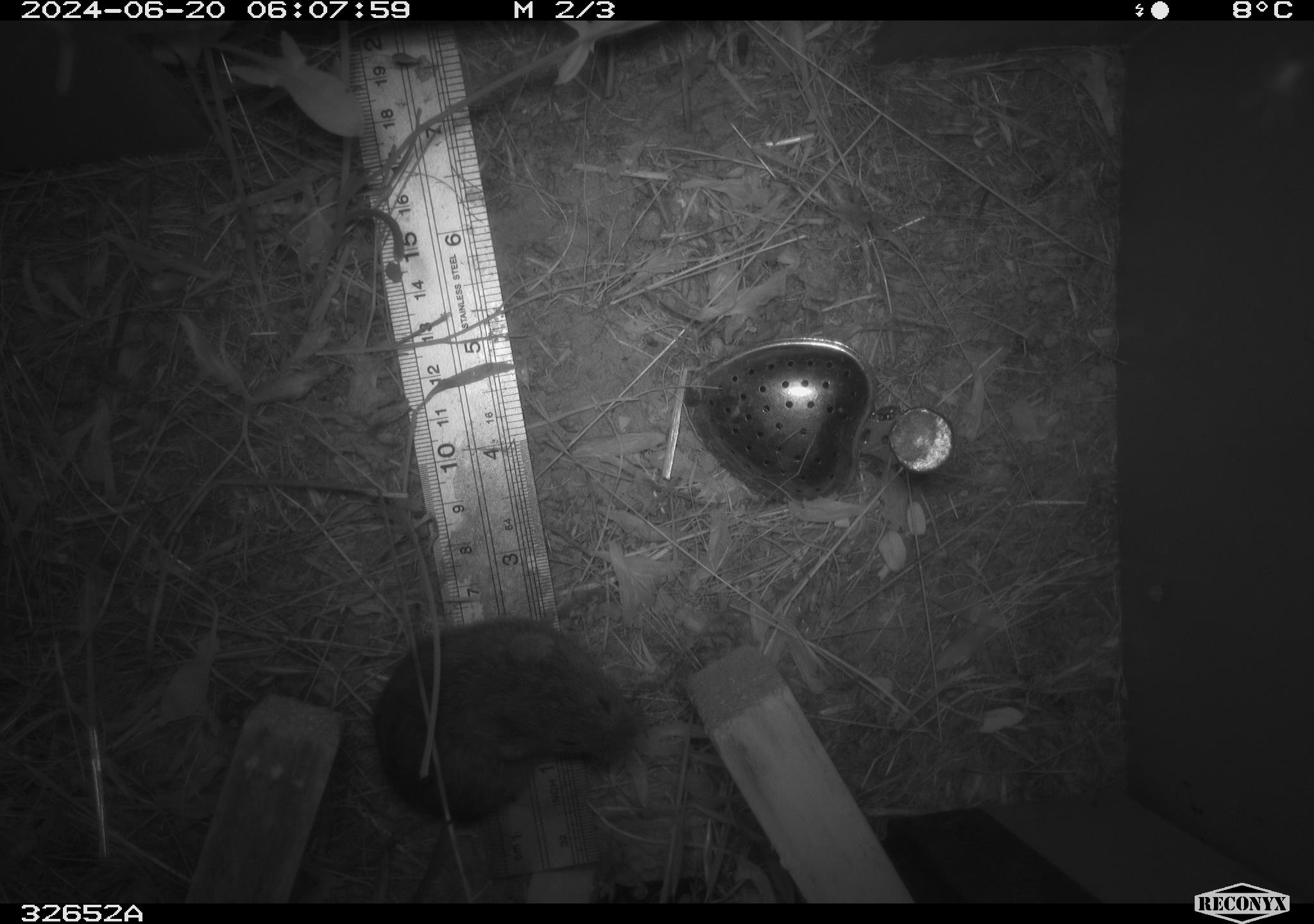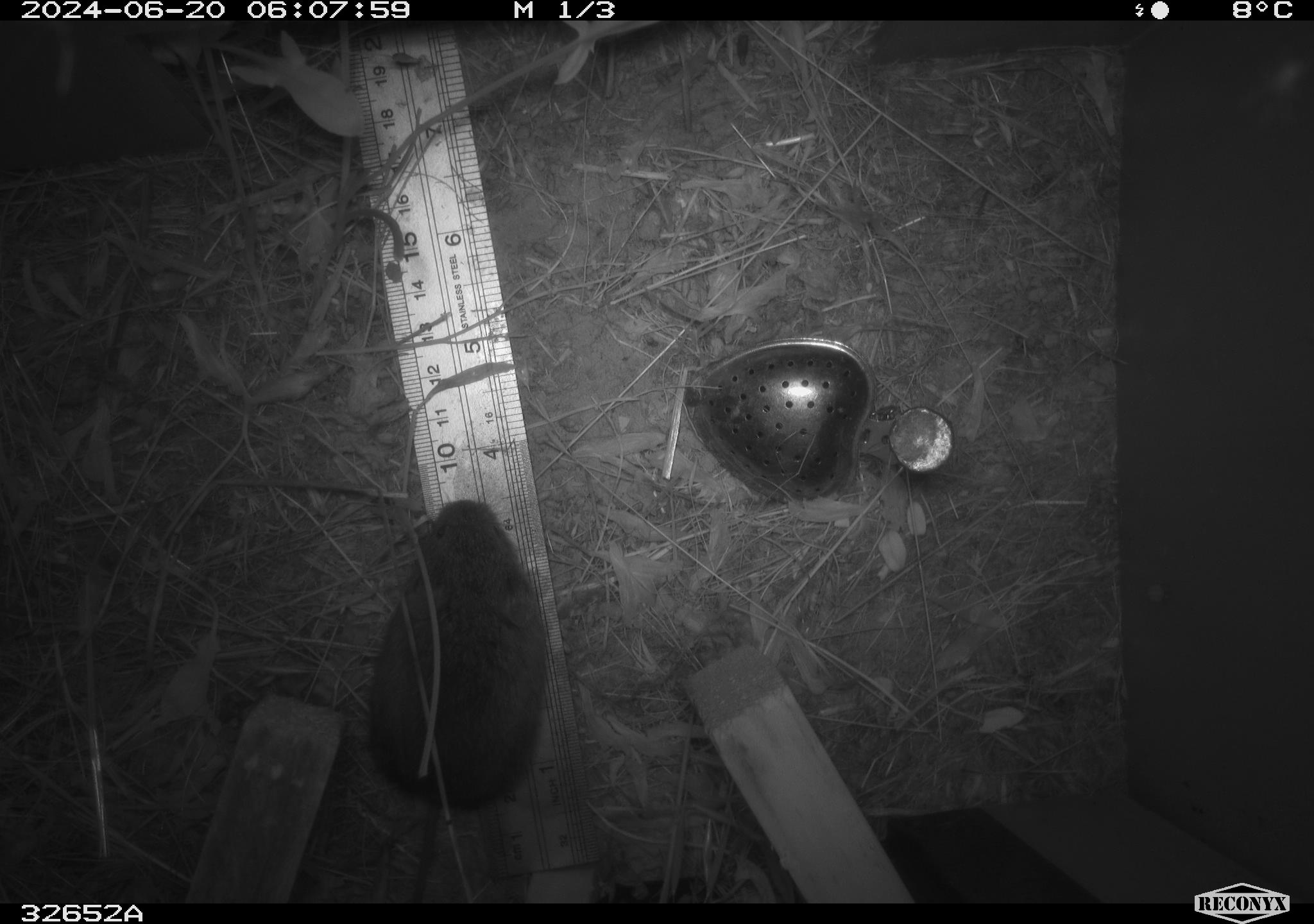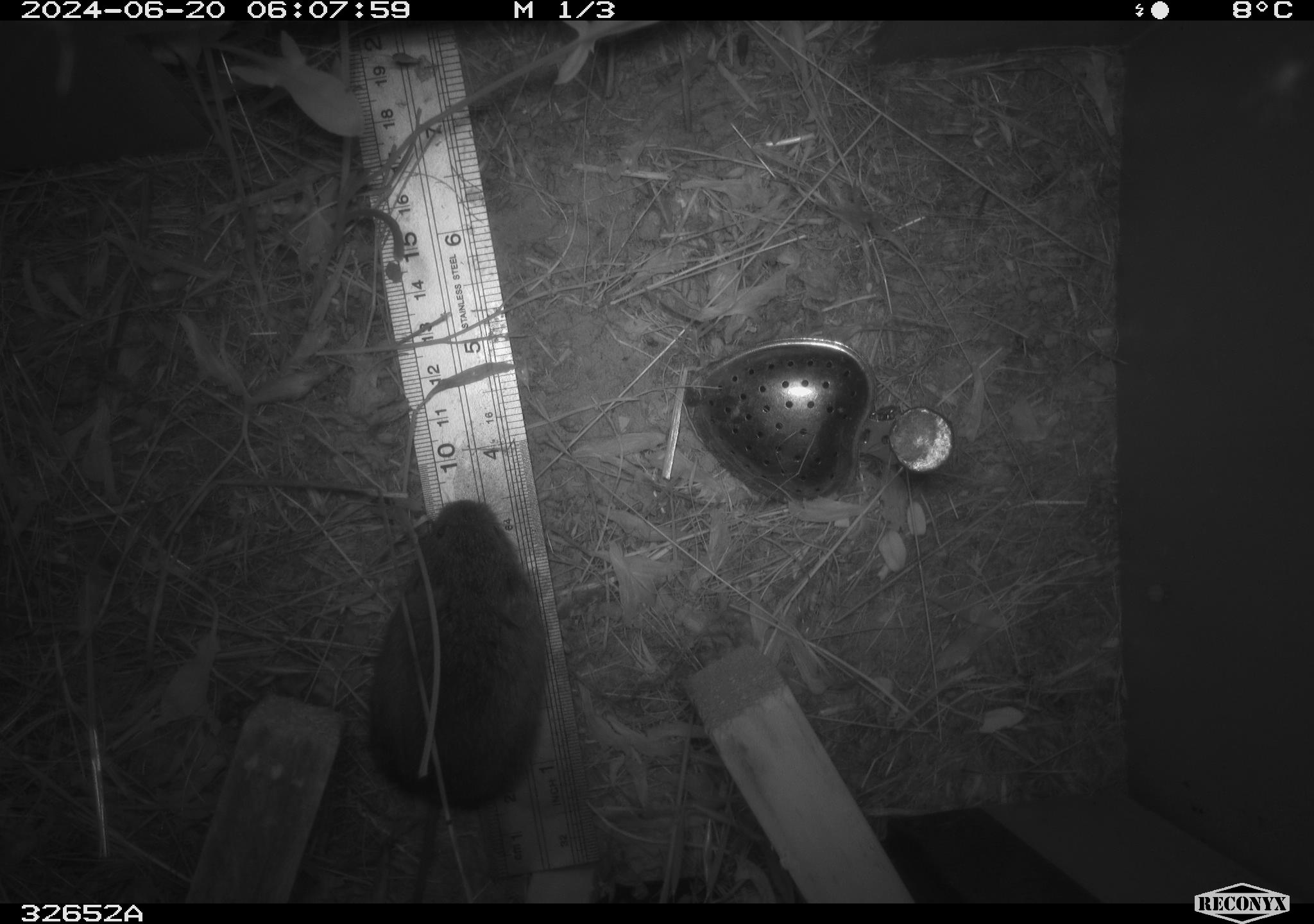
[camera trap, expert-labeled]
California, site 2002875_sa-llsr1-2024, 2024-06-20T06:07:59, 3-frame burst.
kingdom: Animalia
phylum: Chordata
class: Mammalia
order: Rodentia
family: Cricetidae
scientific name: Arvicolinae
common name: voles, lemmings, and muskrats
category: arvicolinae subfamily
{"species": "arvicolinae subfamily (voles, lemmings, and muskrats) (Arvicolinae)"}